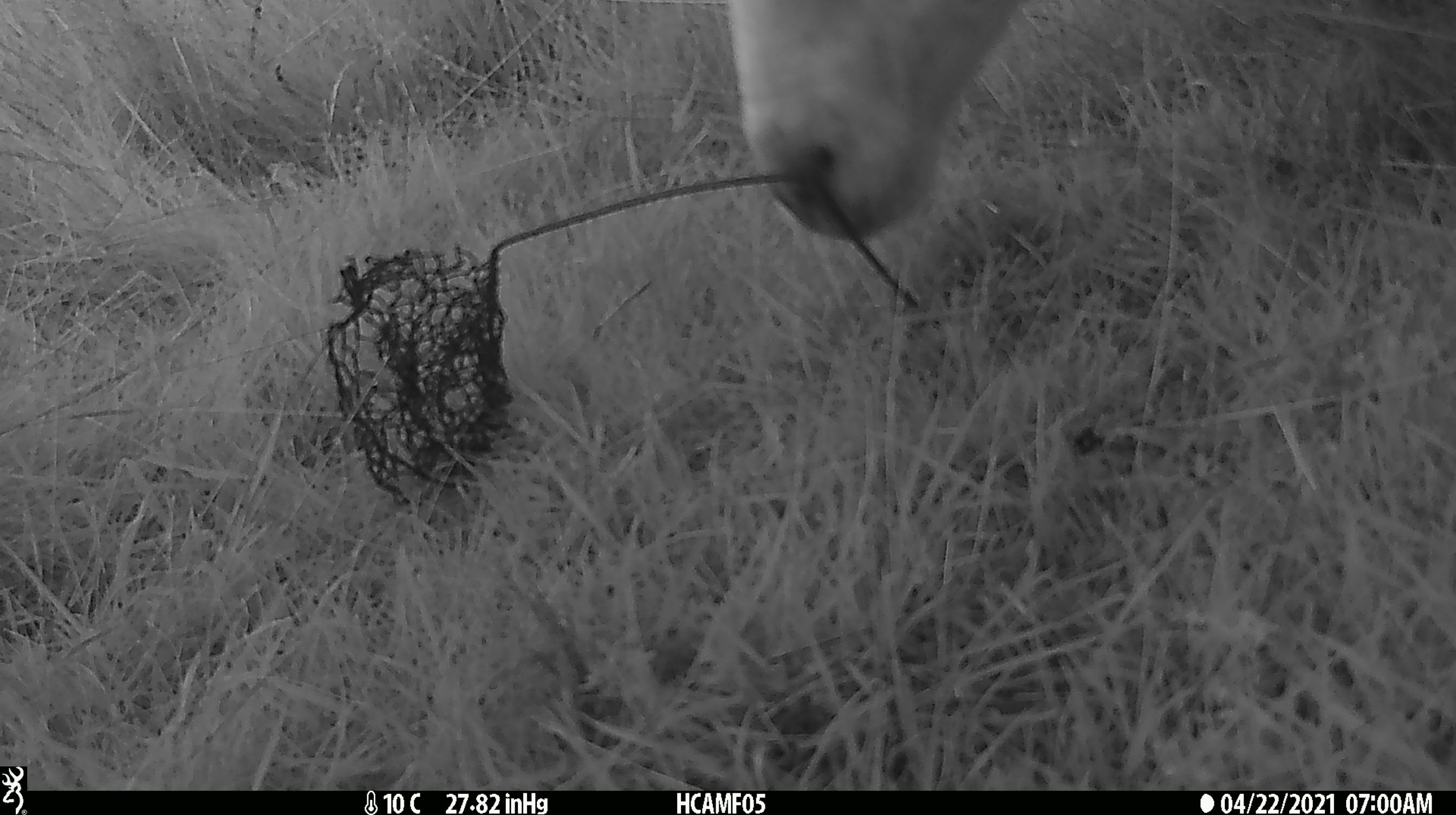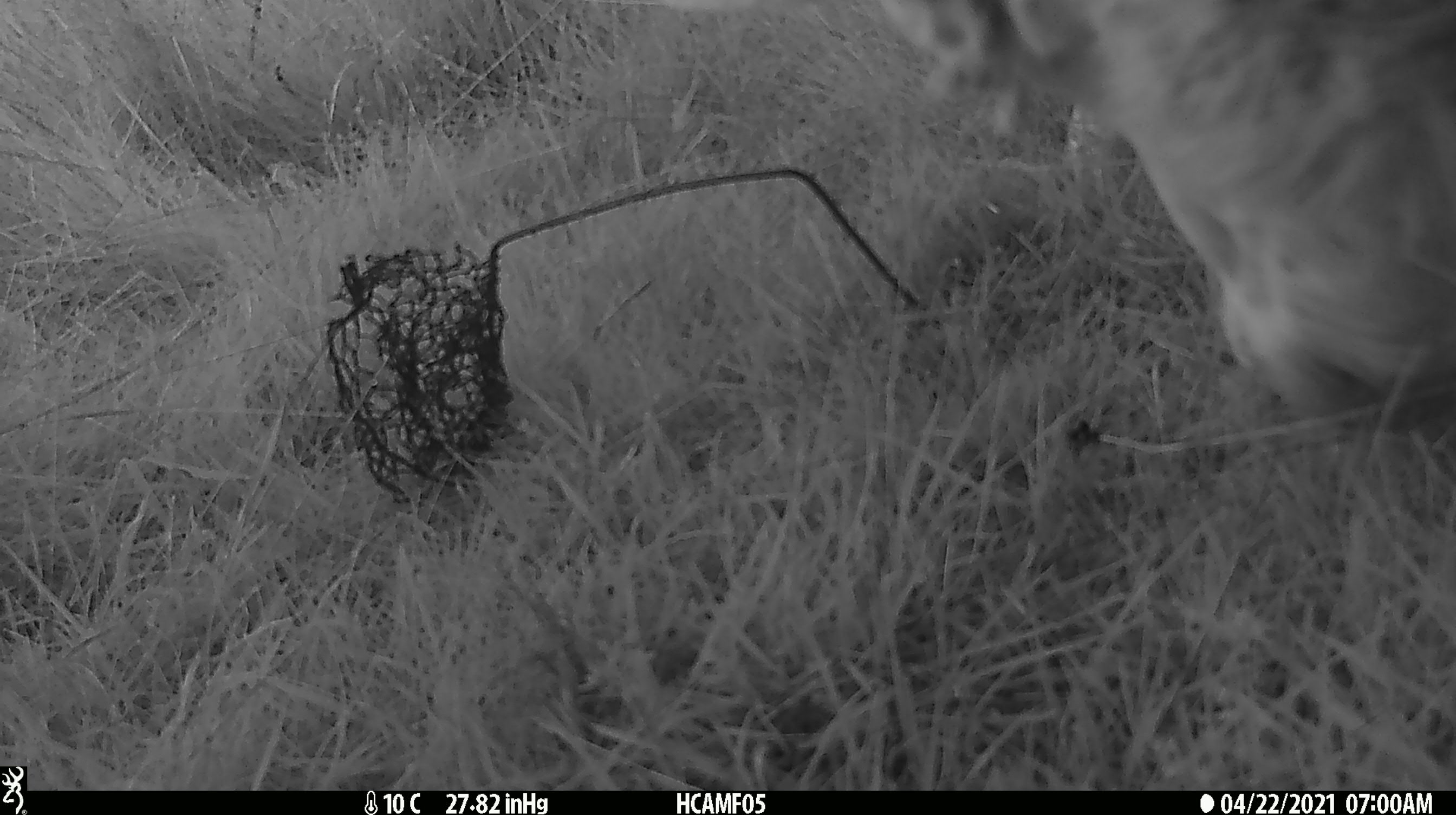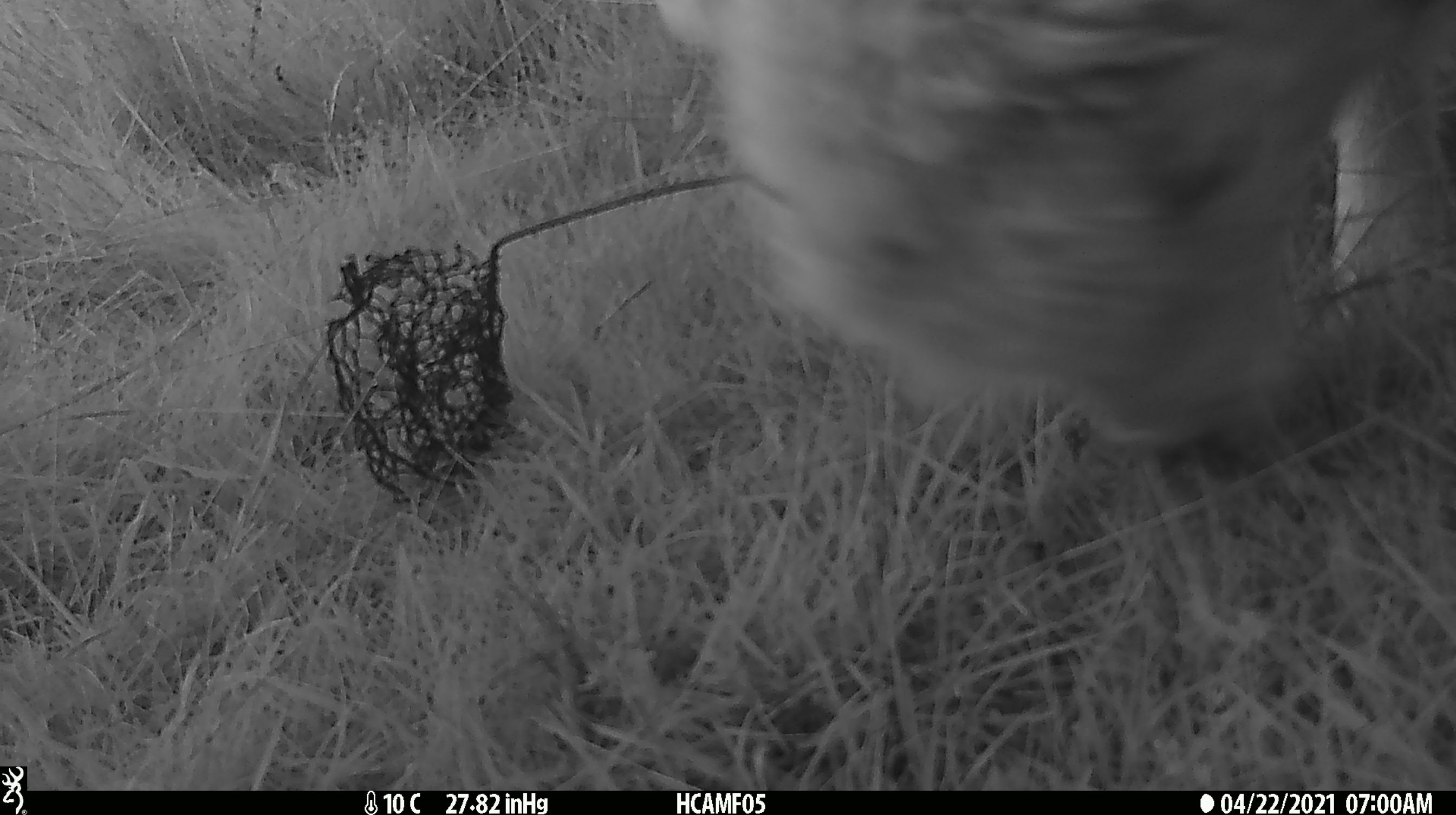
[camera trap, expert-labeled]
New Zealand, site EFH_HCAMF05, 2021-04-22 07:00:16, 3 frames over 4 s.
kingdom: Animalia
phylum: Chordata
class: Mammalia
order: Artiodactyla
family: Bovidae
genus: Ovis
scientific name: Ovis aries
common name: domestic sheep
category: sheep